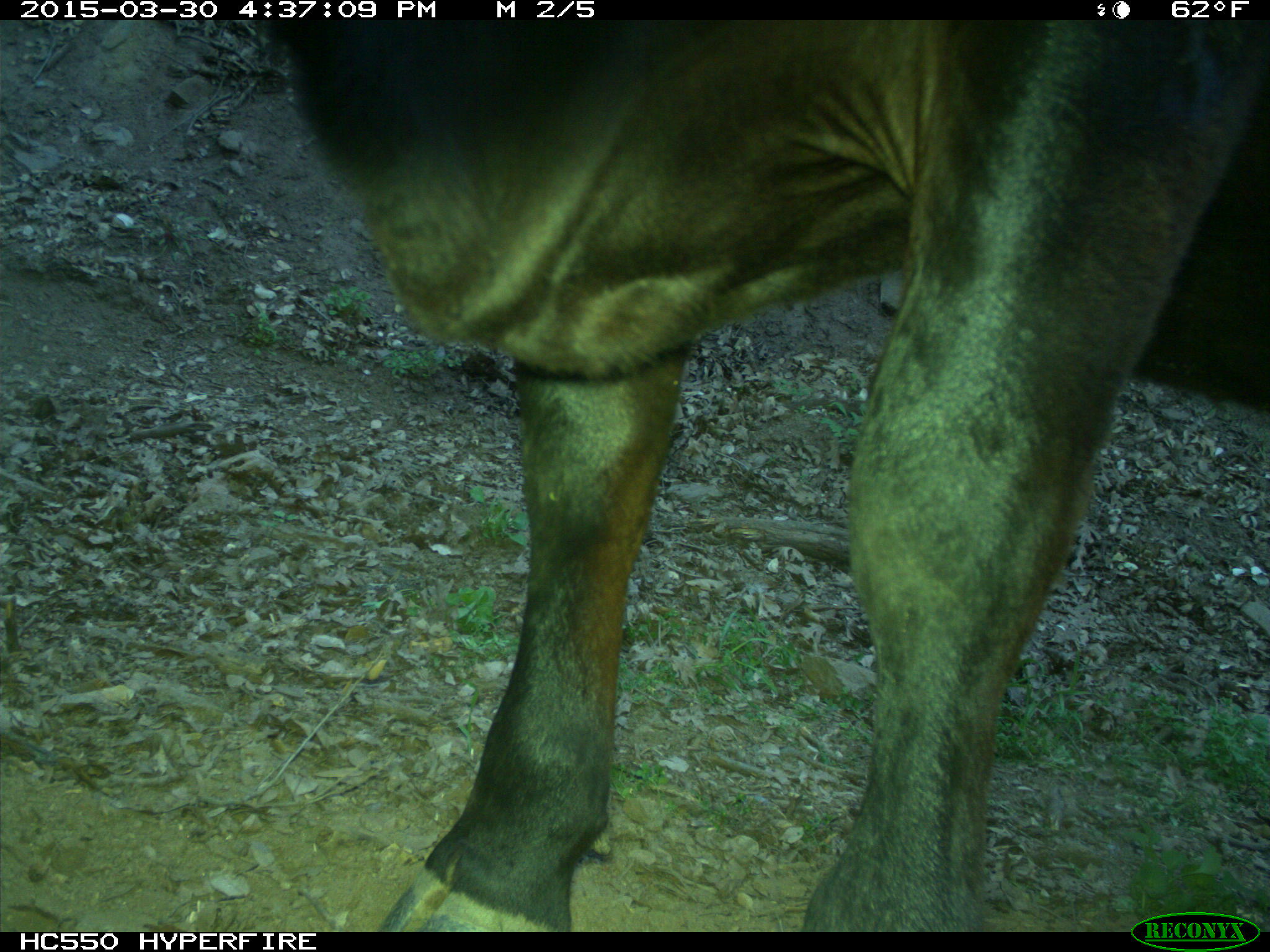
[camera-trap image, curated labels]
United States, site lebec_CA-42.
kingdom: Animalia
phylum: Chordata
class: Mammalia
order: Artiodactyla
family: Bovidae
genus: Bos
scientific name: Bos taurus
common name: domestic cow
Bos taurus (domestic cow).